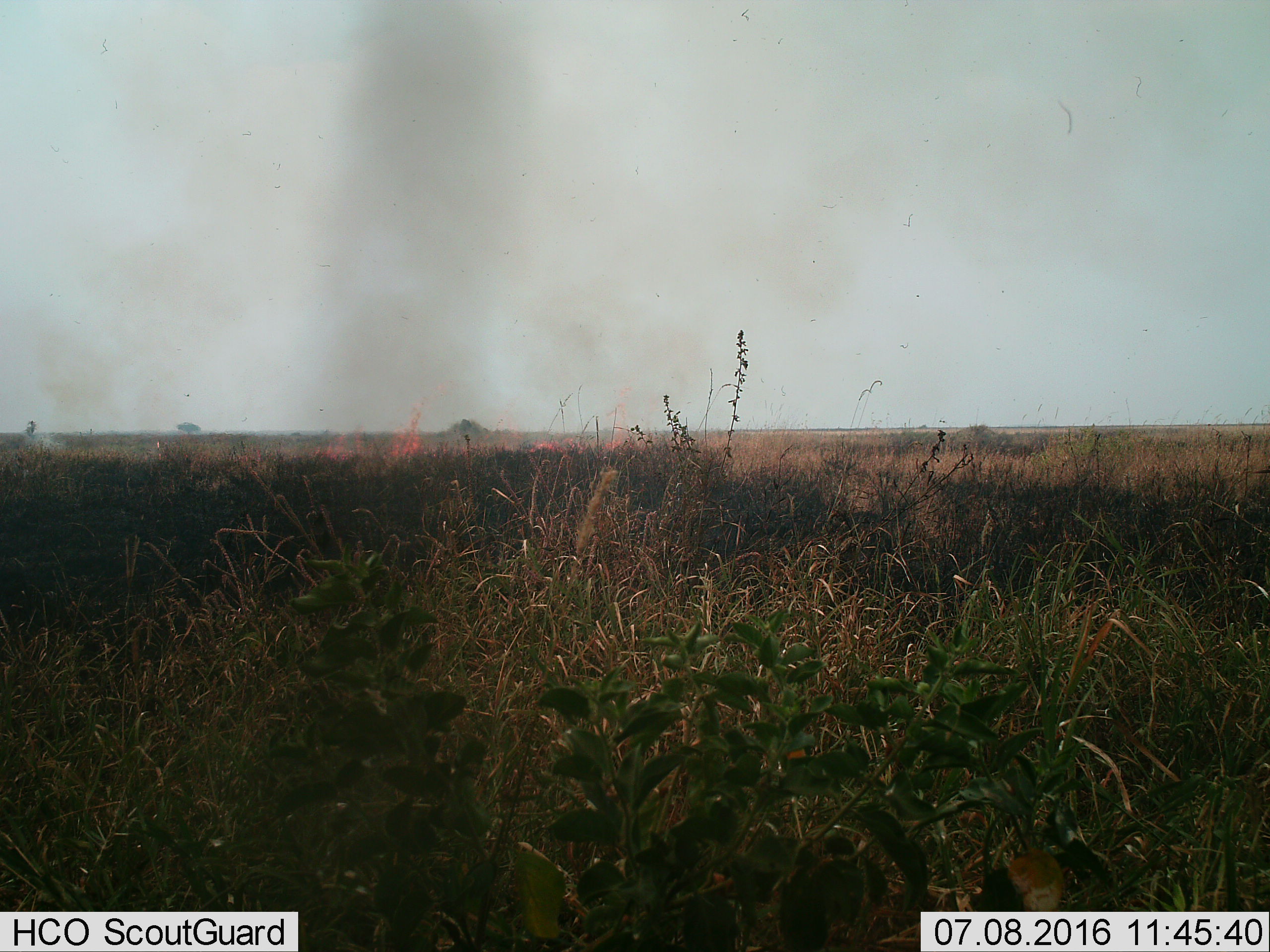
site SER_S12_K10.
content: unidentified animal